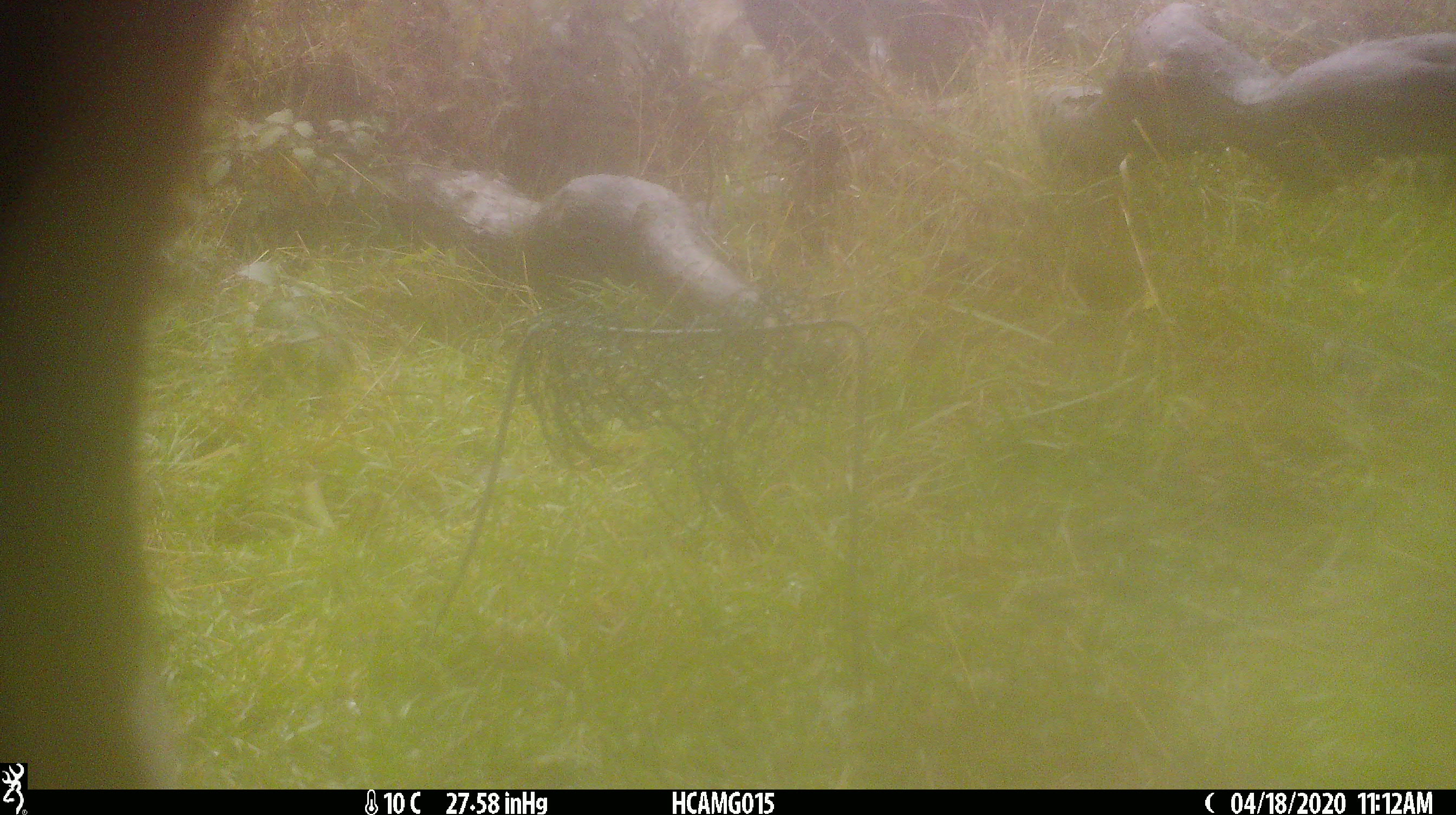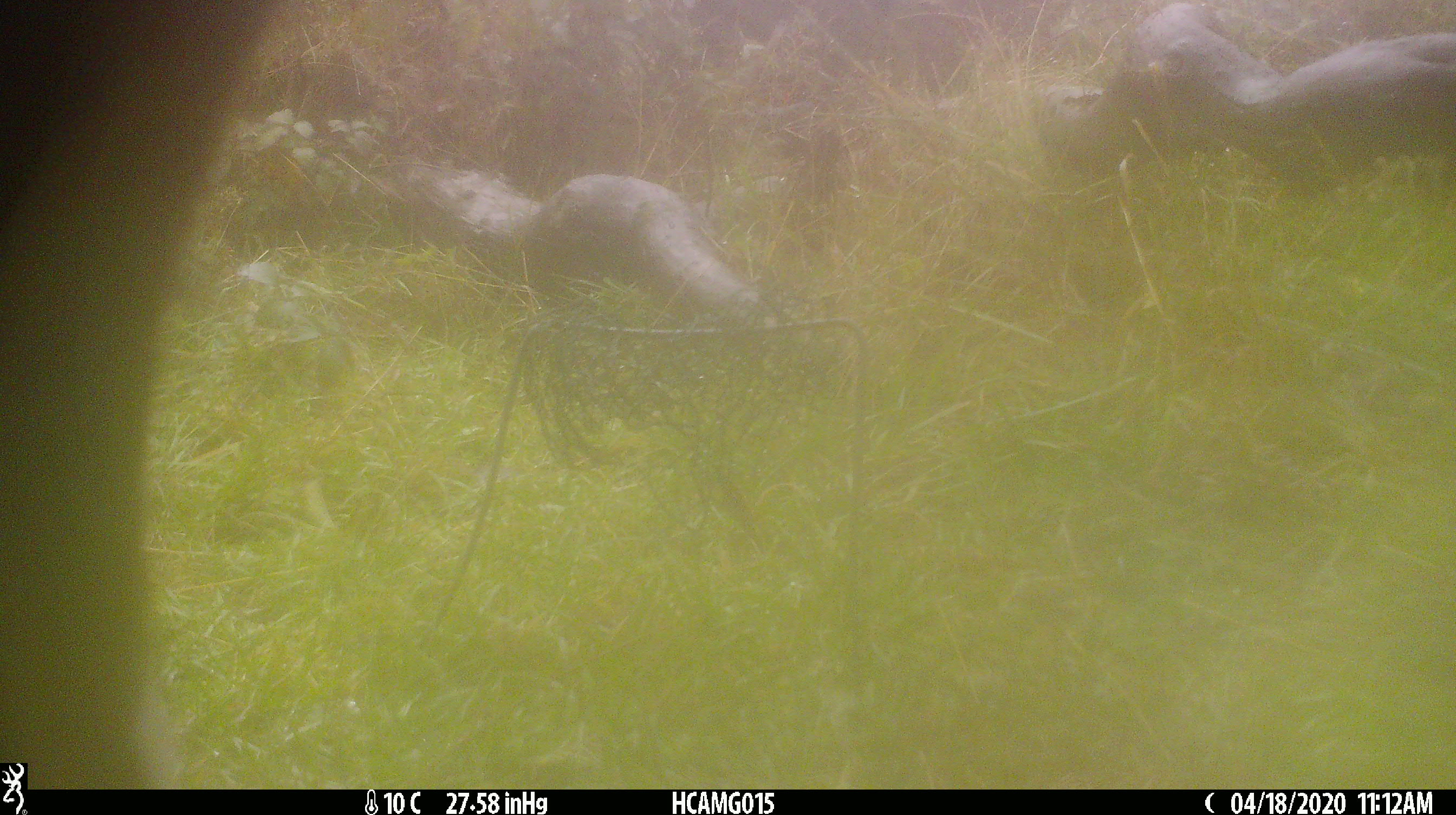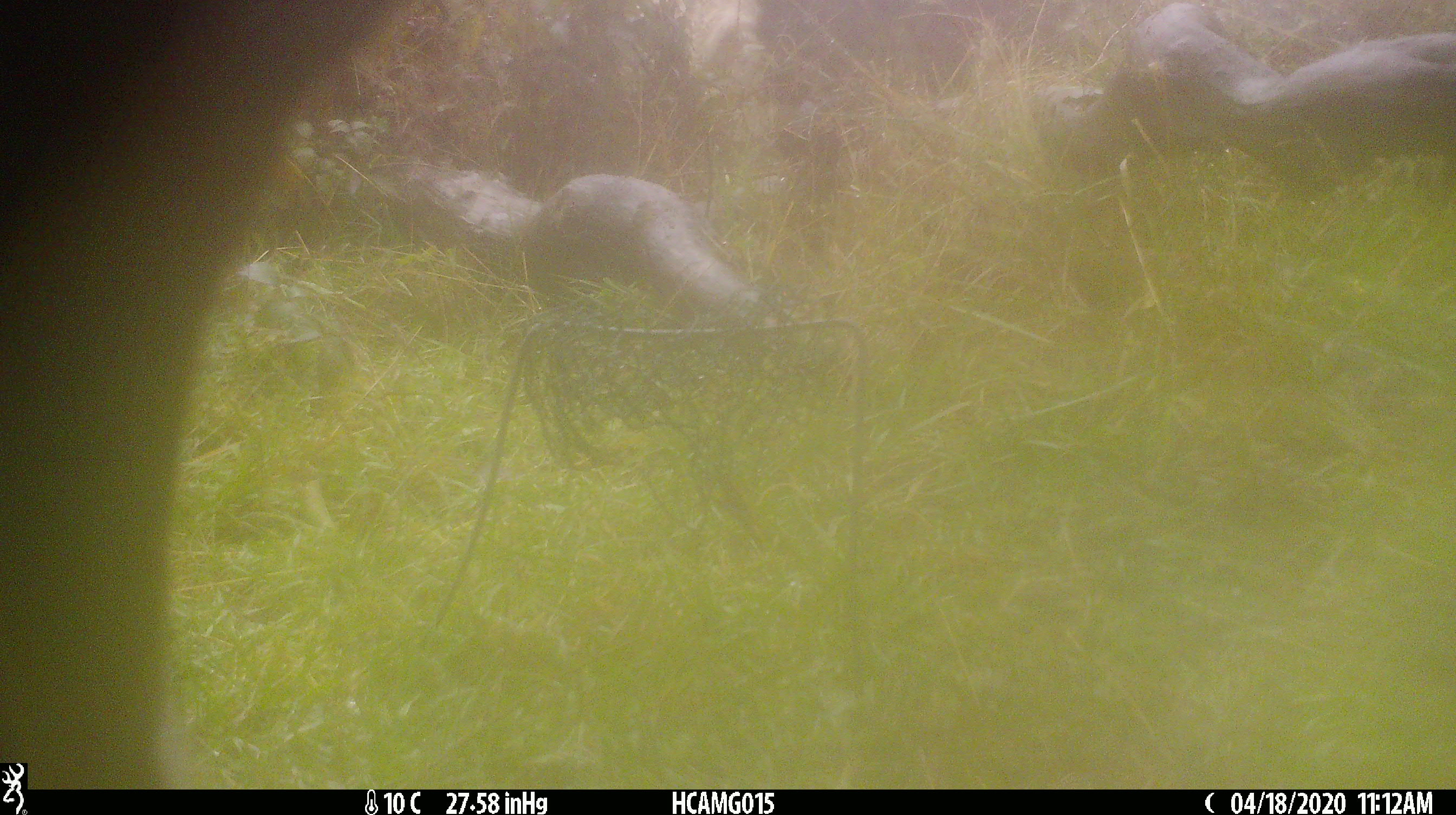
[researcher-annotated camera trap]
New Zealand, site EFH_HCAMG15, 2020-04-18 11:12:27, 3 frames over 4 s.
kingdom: Animalia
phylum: Chordata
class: Mammalia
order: Artiodactyla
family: Bovidae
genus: Bos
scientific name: Bos taurus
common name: domestic cow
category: cow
Cow (domestic cow) (Bos taurus).